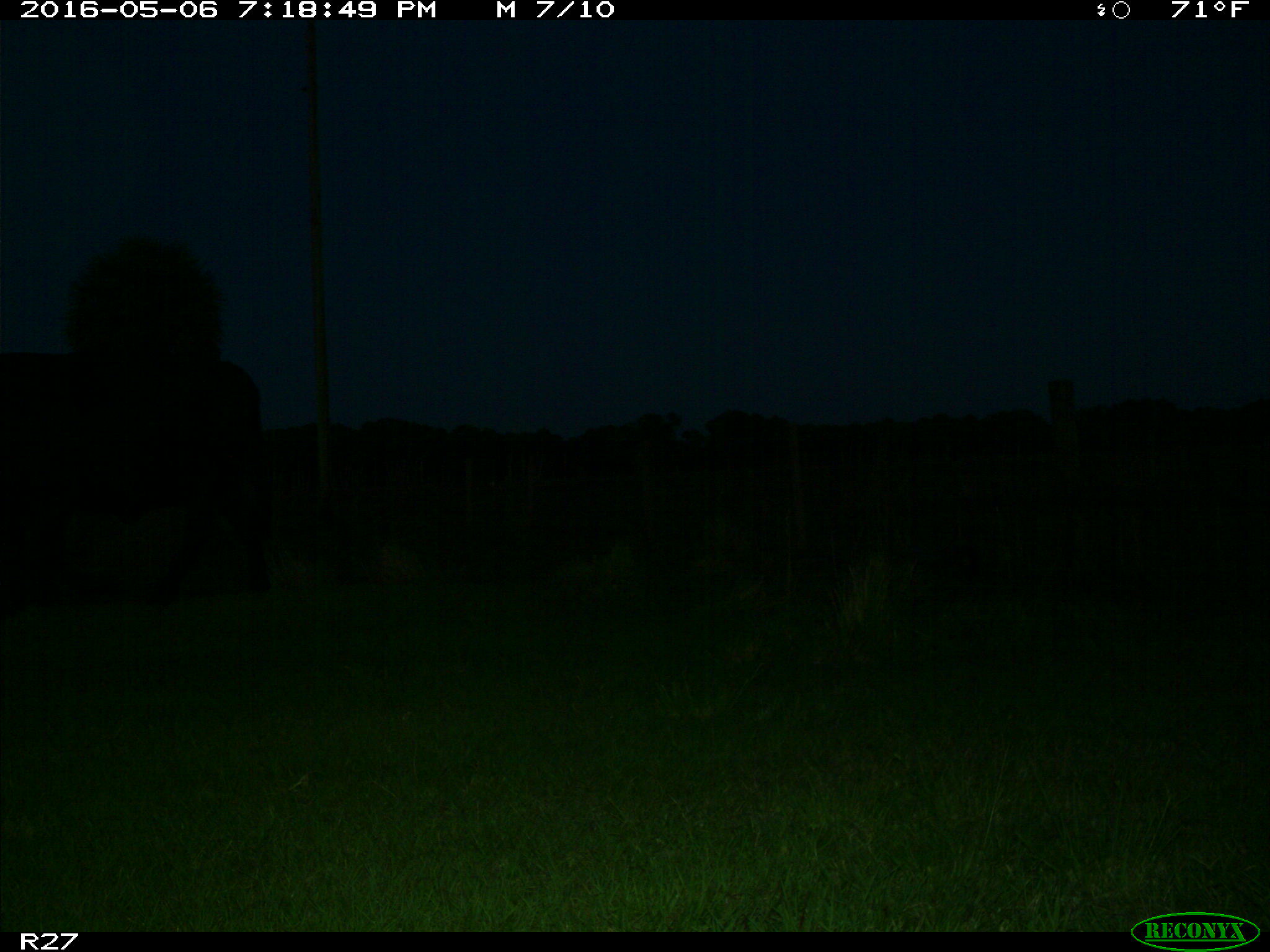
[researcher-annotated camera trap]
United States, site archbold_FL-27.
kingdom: Animalia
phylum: Chordata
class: Mammalia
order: Artiodactyla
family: Bovidae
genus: Bos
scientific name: Bos taurus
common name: domestic cow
Bos taurus (domestic cow).